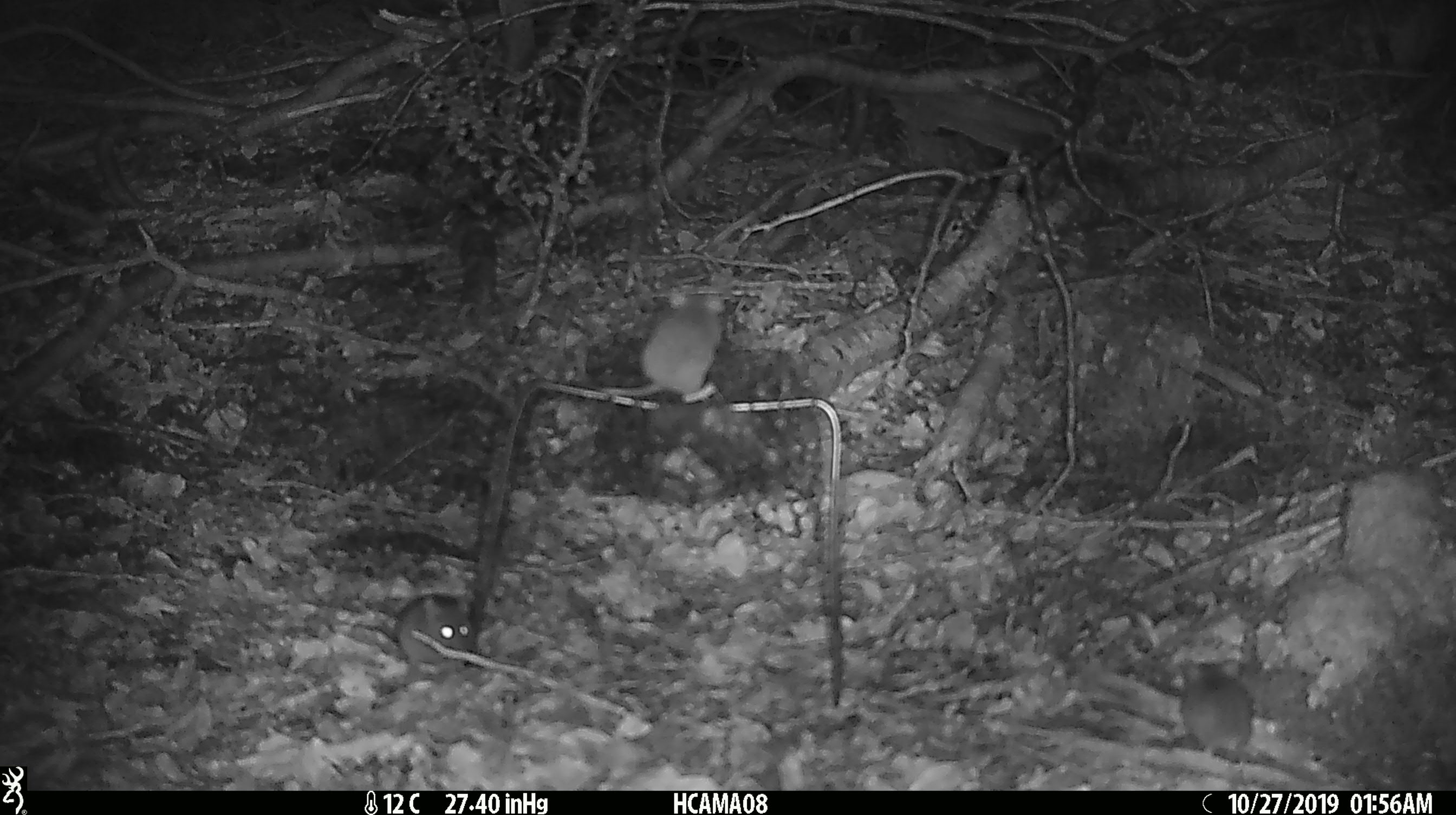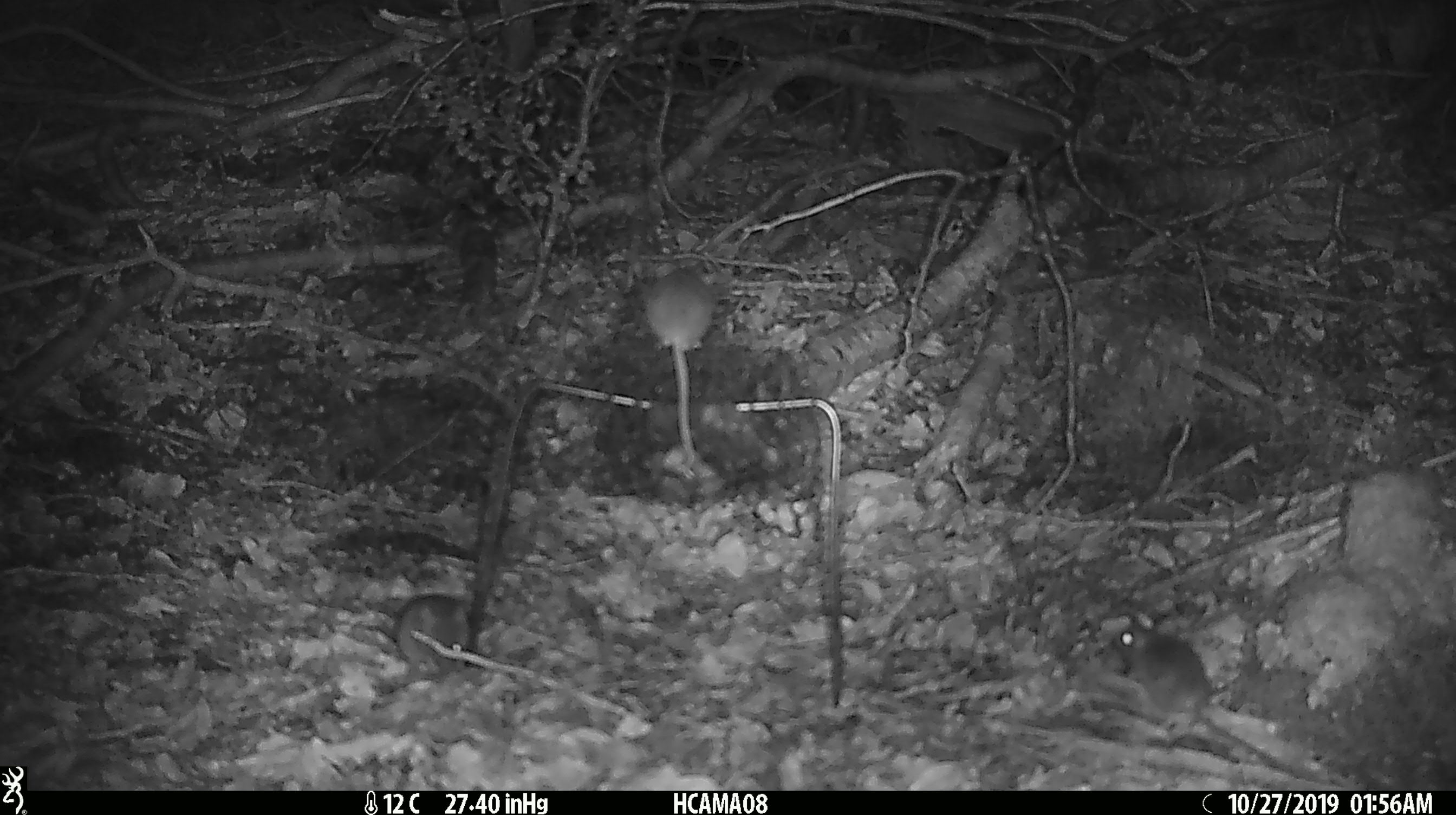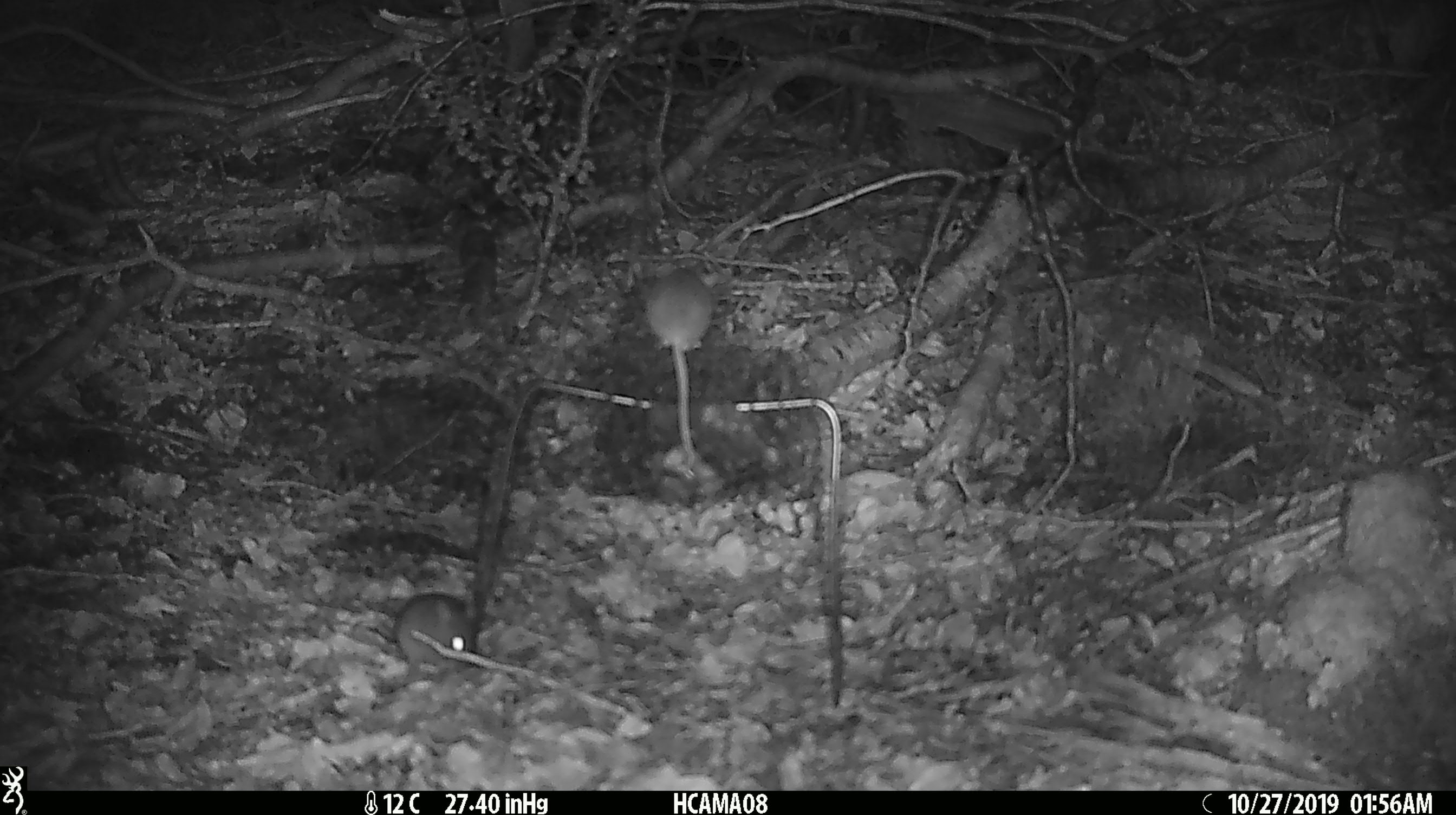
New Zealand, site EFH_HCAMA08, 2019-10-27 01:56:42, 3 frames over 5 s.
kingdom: Animalia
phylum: Chordata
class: Mammalia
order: Rodentia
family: Muridae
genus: Mus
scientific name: Mus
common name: mouse